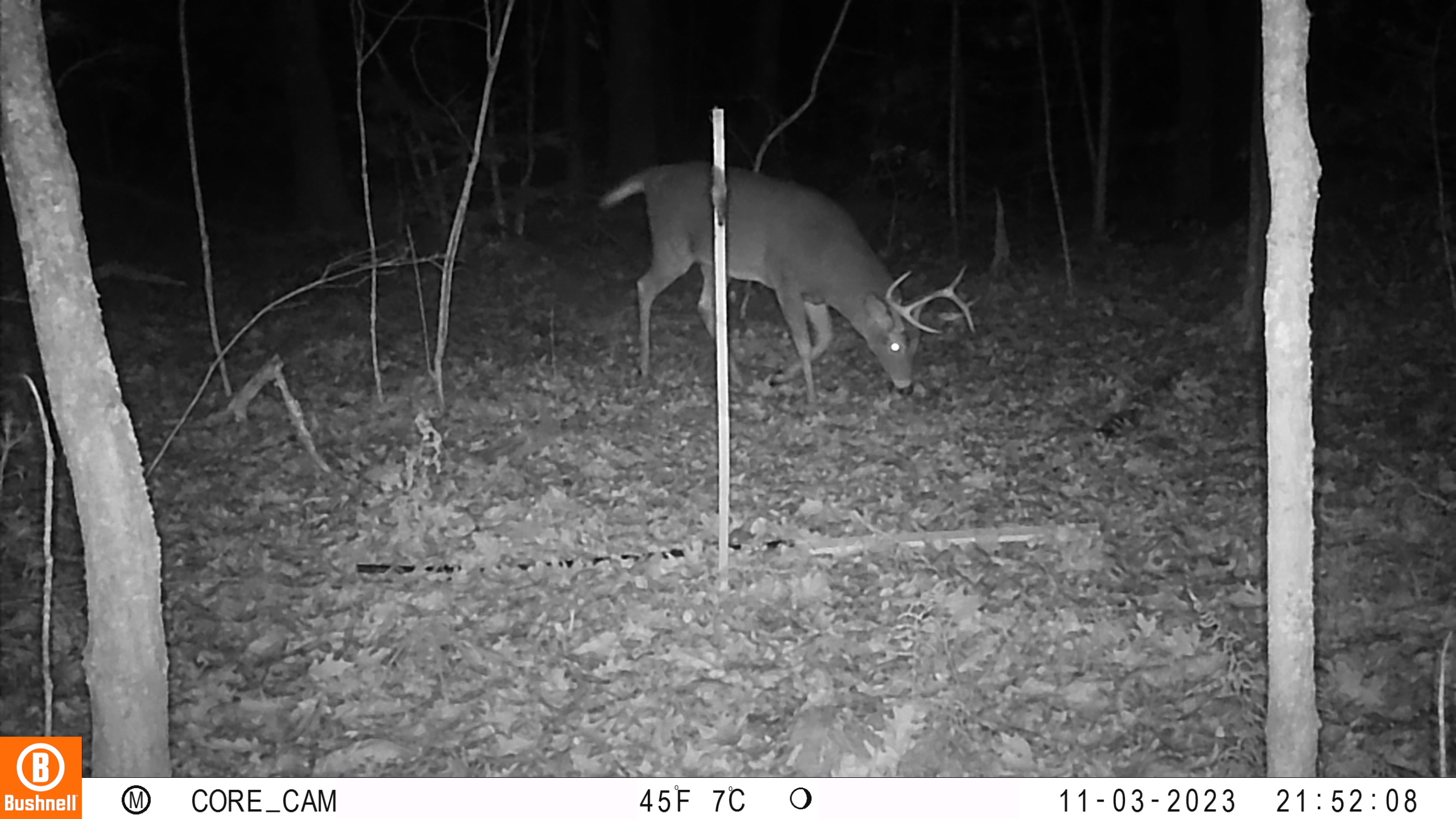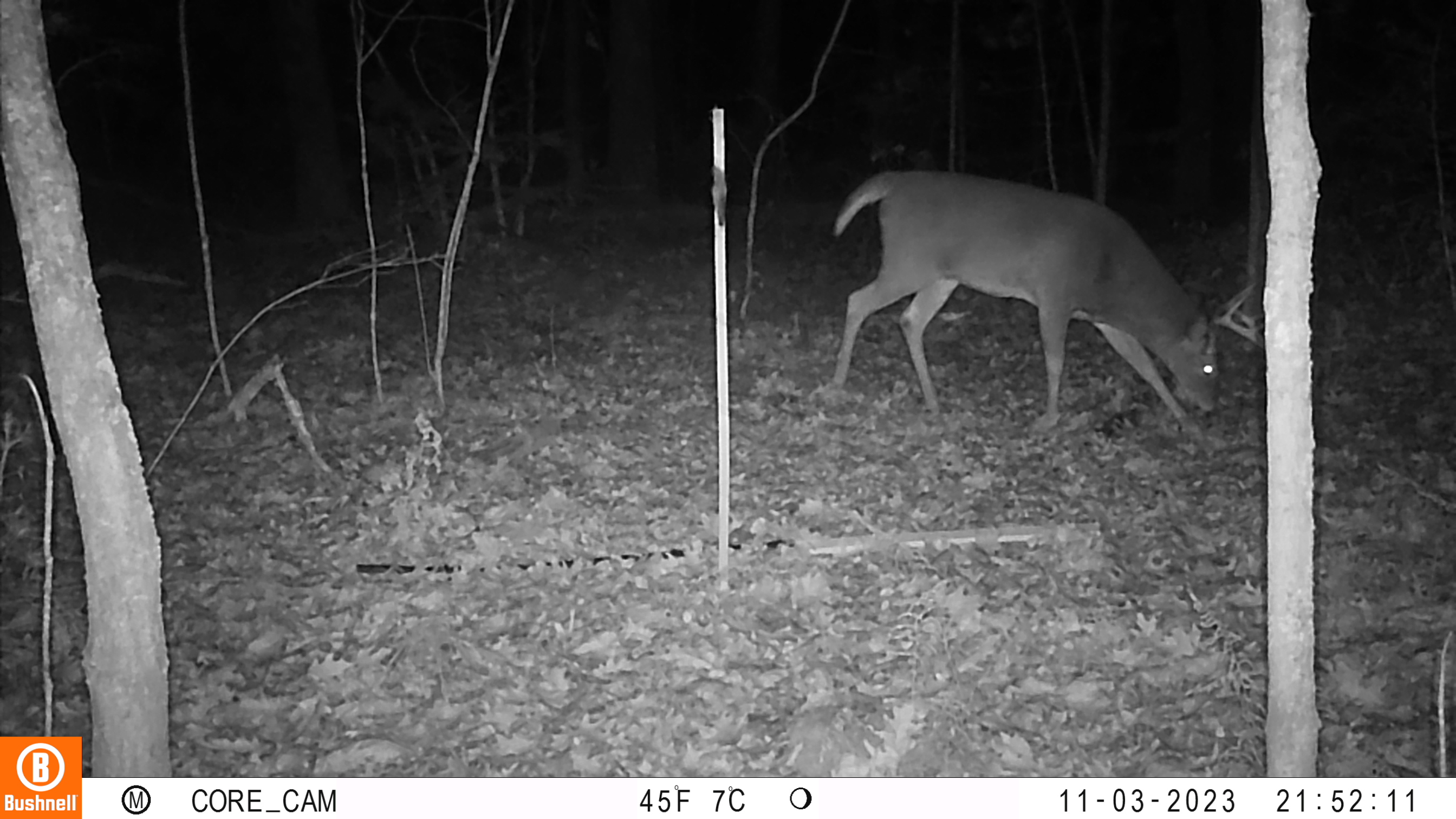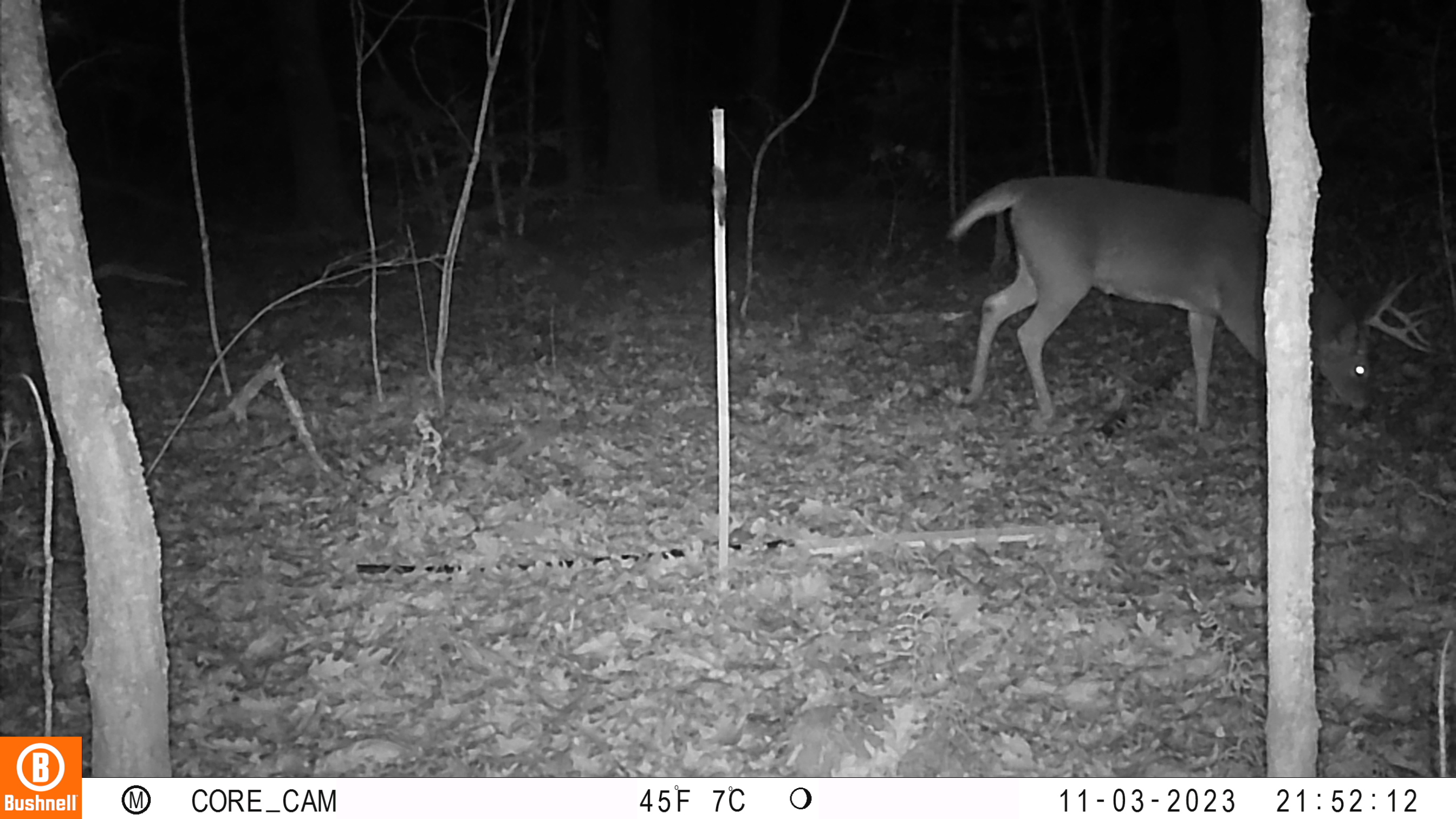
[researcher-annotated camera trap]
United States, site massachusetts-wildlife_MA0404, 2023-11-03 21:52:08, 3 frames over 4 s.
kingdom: Animalia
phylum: Chordata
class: Mammalia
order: Artiodactyla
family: Cervidae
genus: Odocoileus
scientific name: Odocoileus virginianus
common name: white-tailed deer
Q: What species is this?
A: White-tailed deer (Odocoileus virginianus).